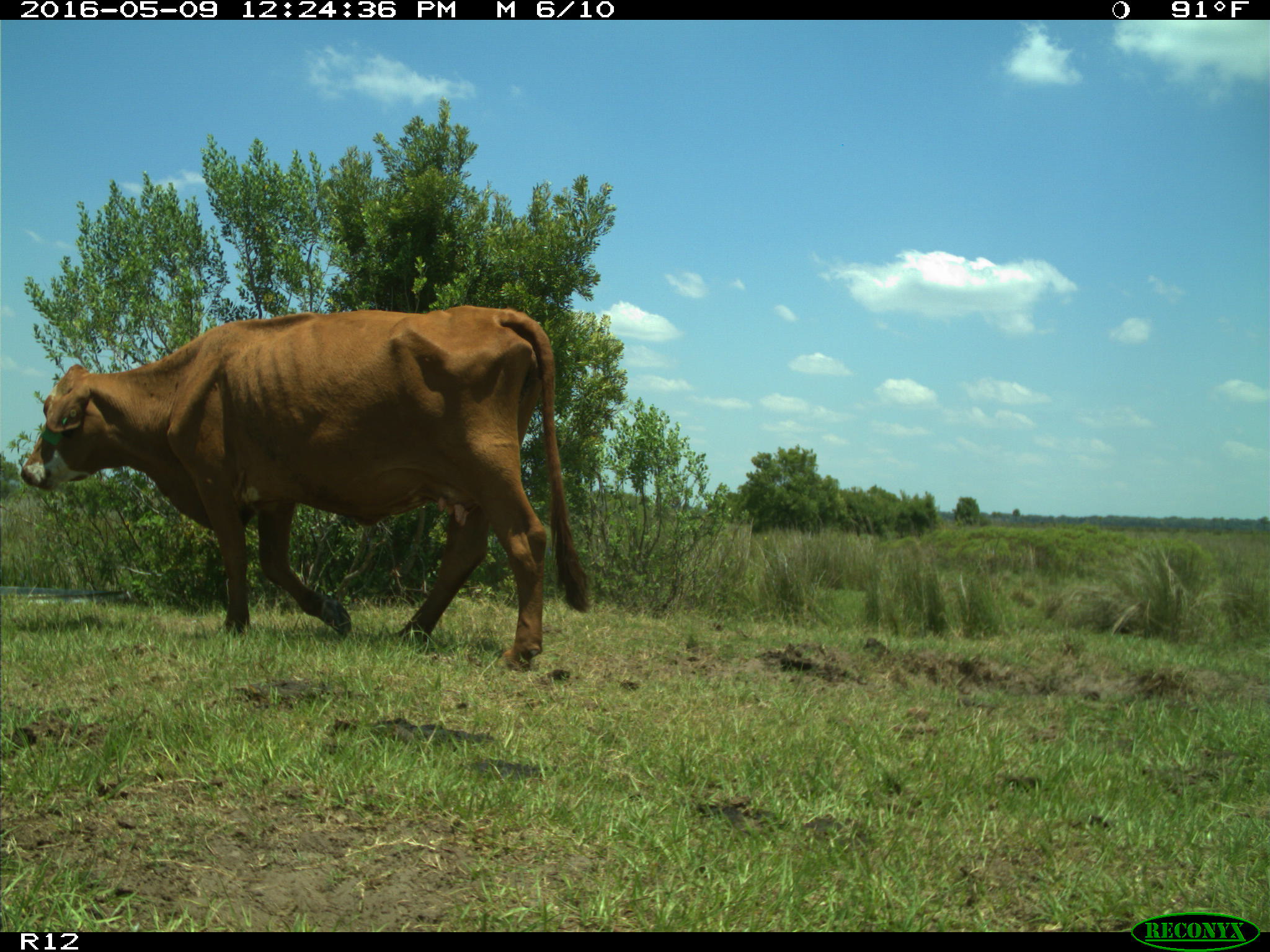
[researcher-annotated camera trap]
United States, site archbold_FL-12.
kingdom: Animalia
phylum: Chordata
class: Mammalia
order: Artiodactyla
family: Bovidae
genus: Bos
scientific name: Bos taurus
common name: domestic cow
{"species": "Bos taurus (domestic cow)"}